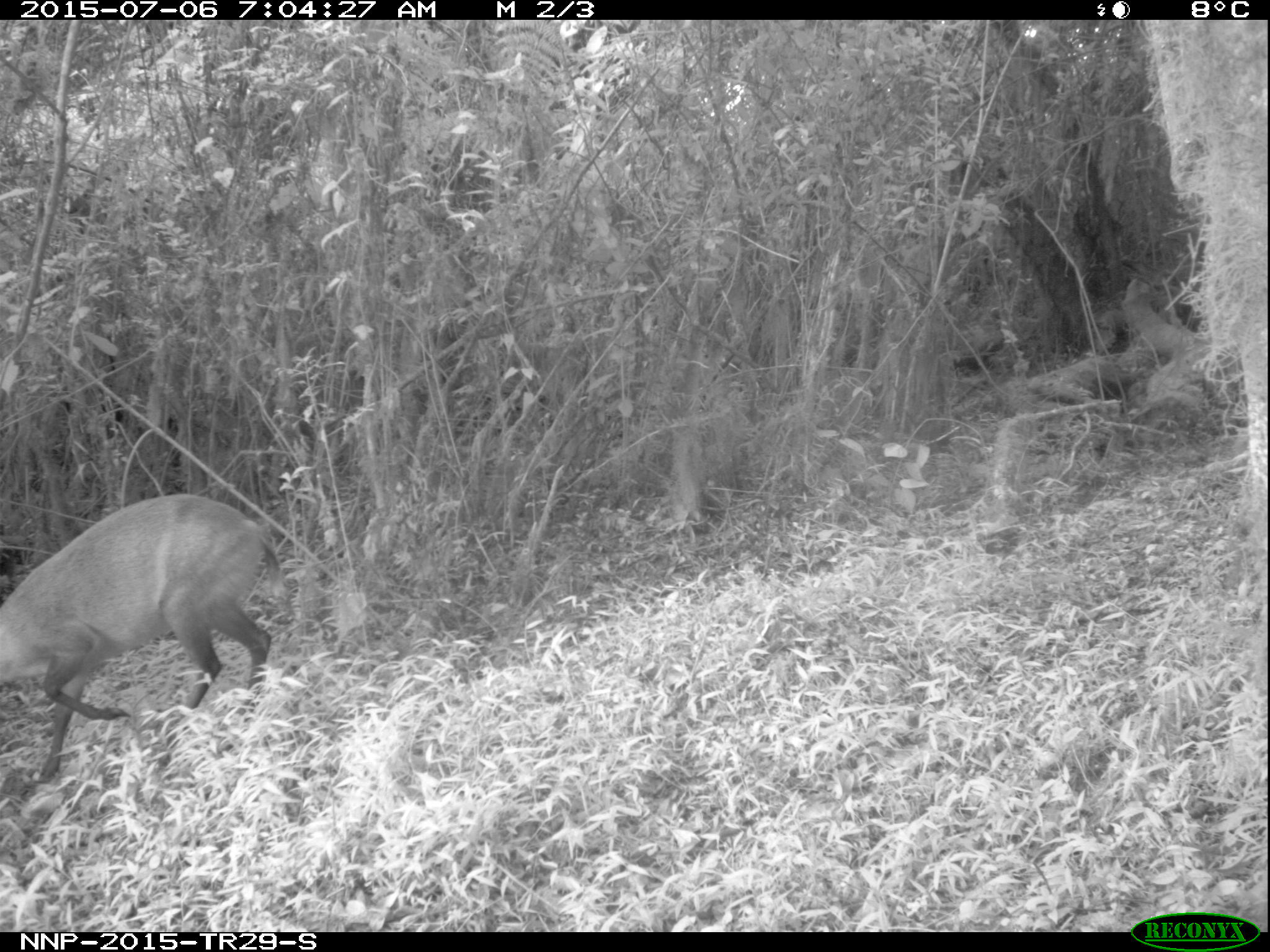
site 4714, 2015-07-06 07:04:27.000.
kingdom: Animalia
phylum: Chordata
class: Mammalia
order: Artiodactyla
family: Bovidae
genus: Cephalophus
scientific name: Cephalophus nigrifrons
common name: black-fronted duiker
Cephalophus nigrifrons (black-fronted duiker), count 1.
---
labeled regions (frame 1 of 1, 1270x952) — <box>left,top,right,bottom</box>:
cephalophus nigrifrons: <box>0,493,284,783</box>